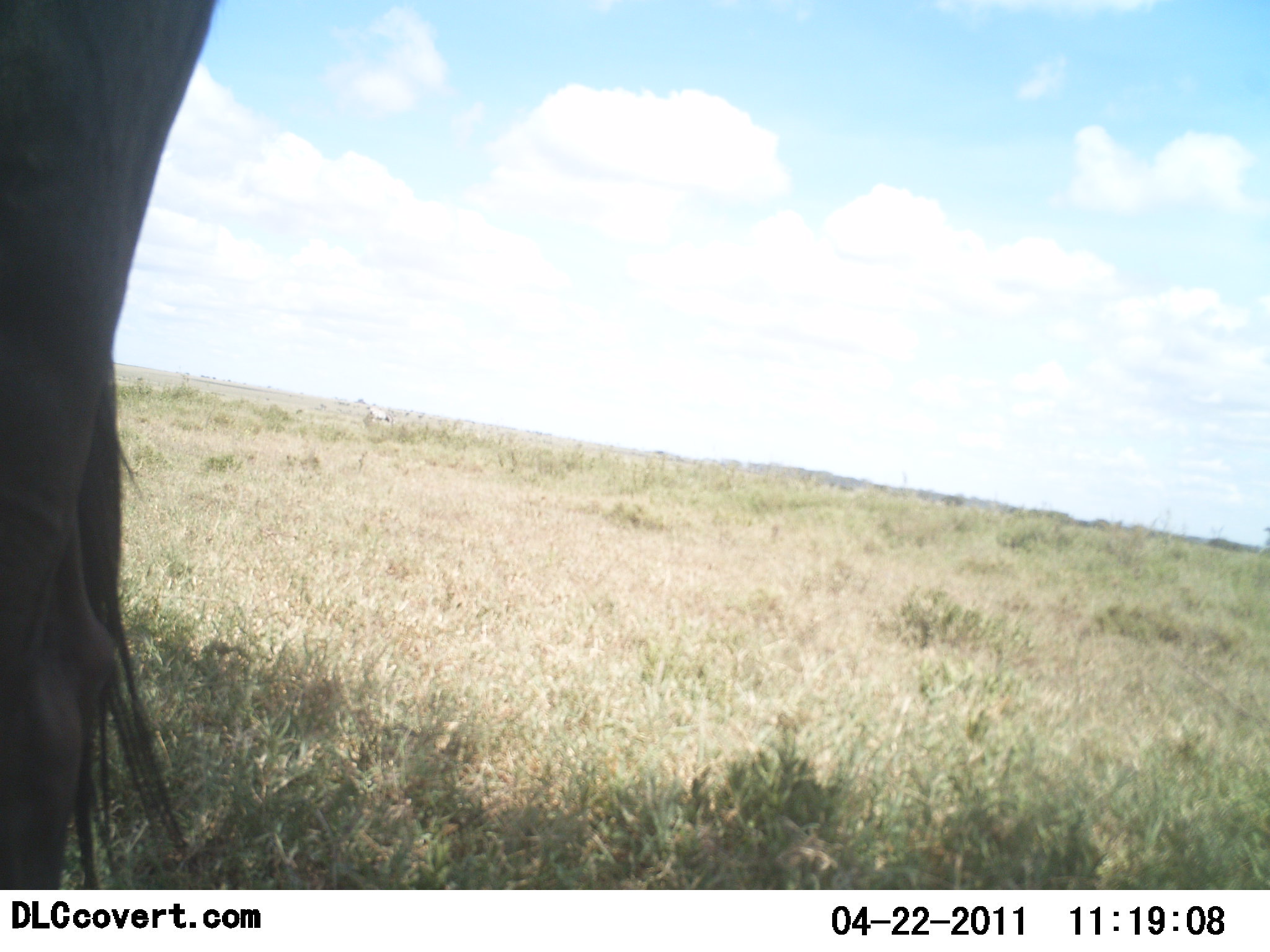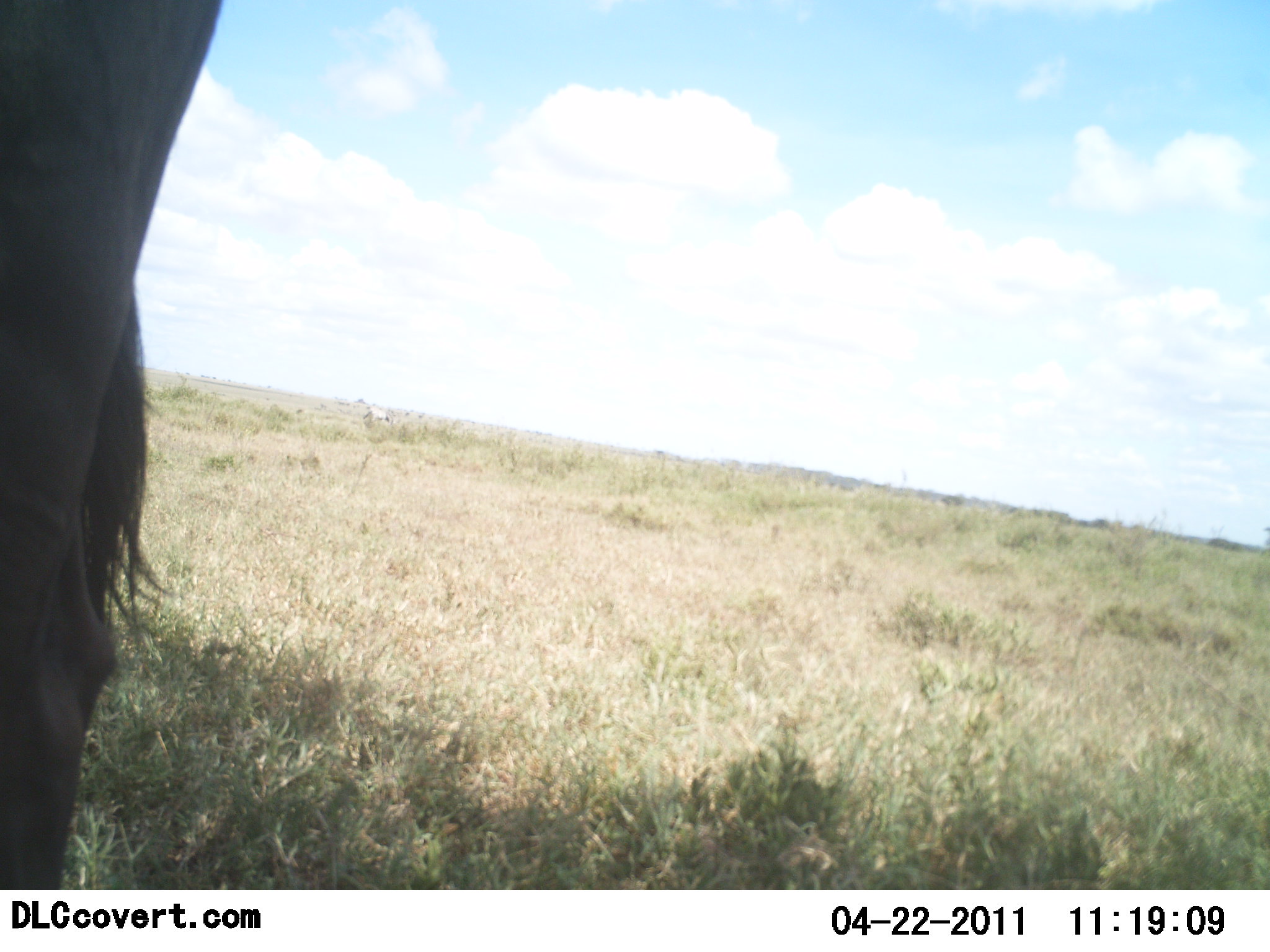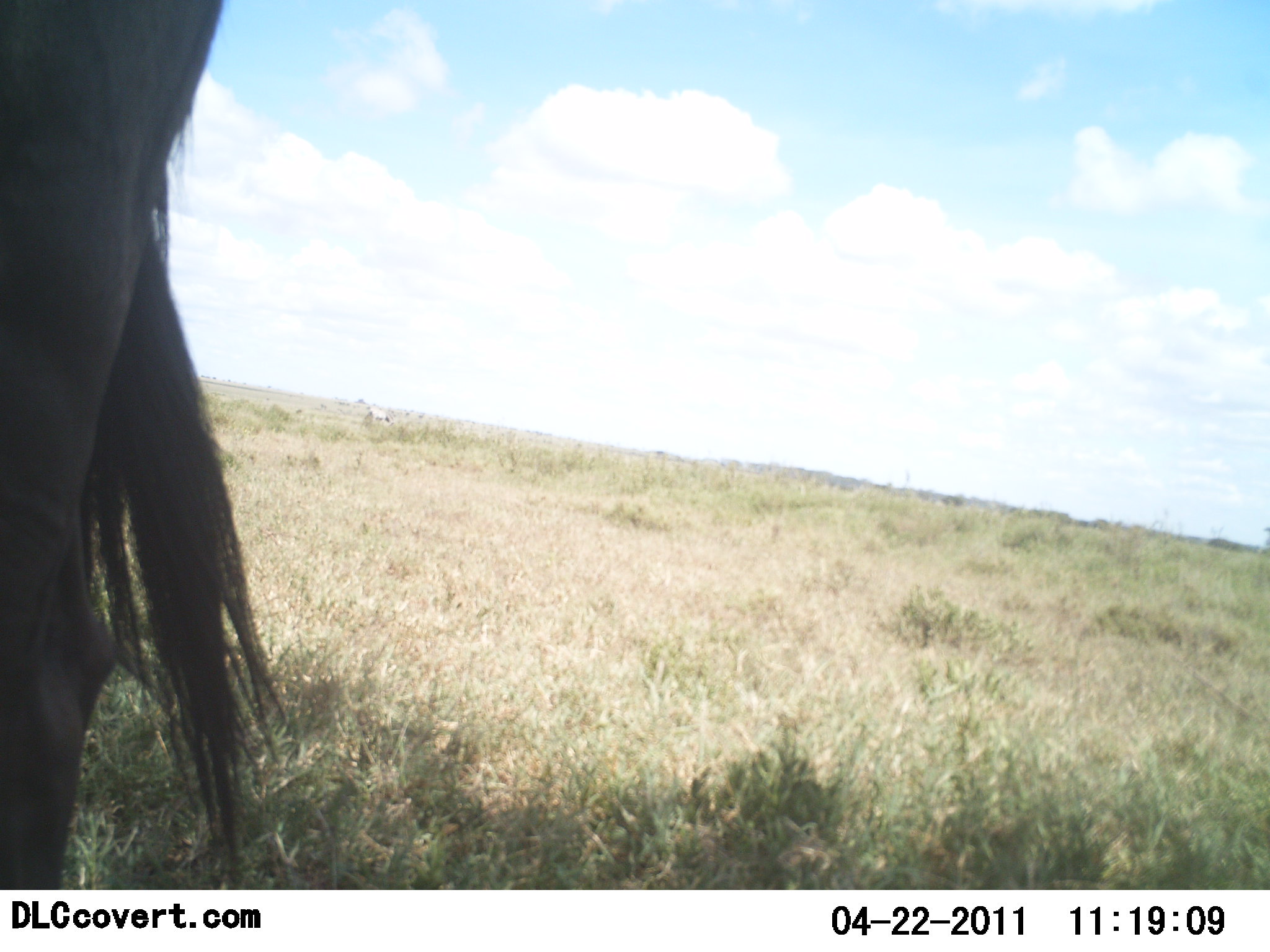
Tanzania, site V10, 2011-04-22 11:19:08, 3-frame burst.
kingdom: Animalia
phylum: Chordata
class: Mammalia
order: Artiodactyla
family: Bovidae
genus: Connochaetes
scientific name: Connochaetes taurinus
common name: blue wildebeest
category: wildebeest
Wildebeest (blue wildebeest) (Connochaetes taurinus), count 1. Behavior (volunteer vote fractions): standing 100%, resting 0%, moving 0%, interacting 0%. Young present (vote fraction): 0%. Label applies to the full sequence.